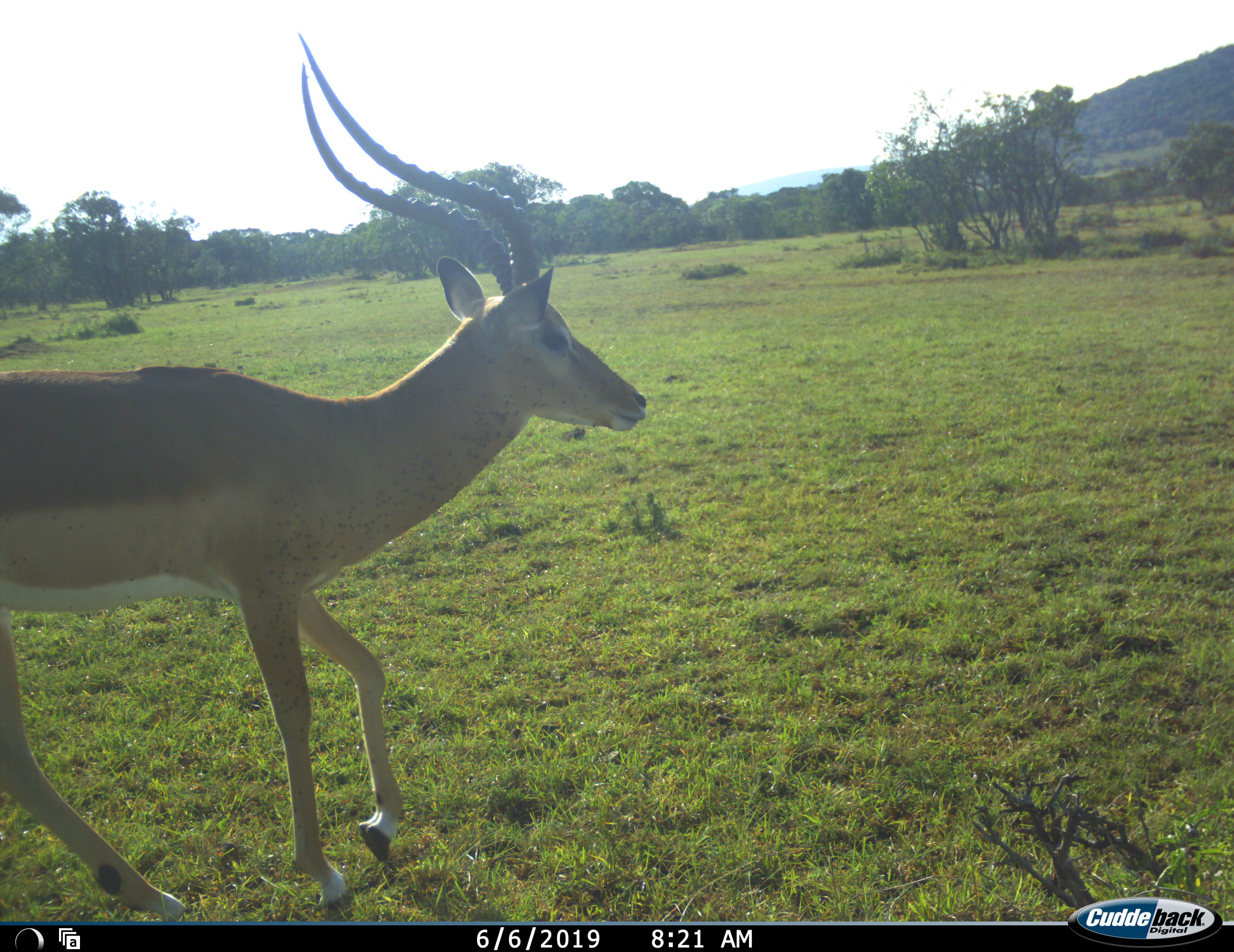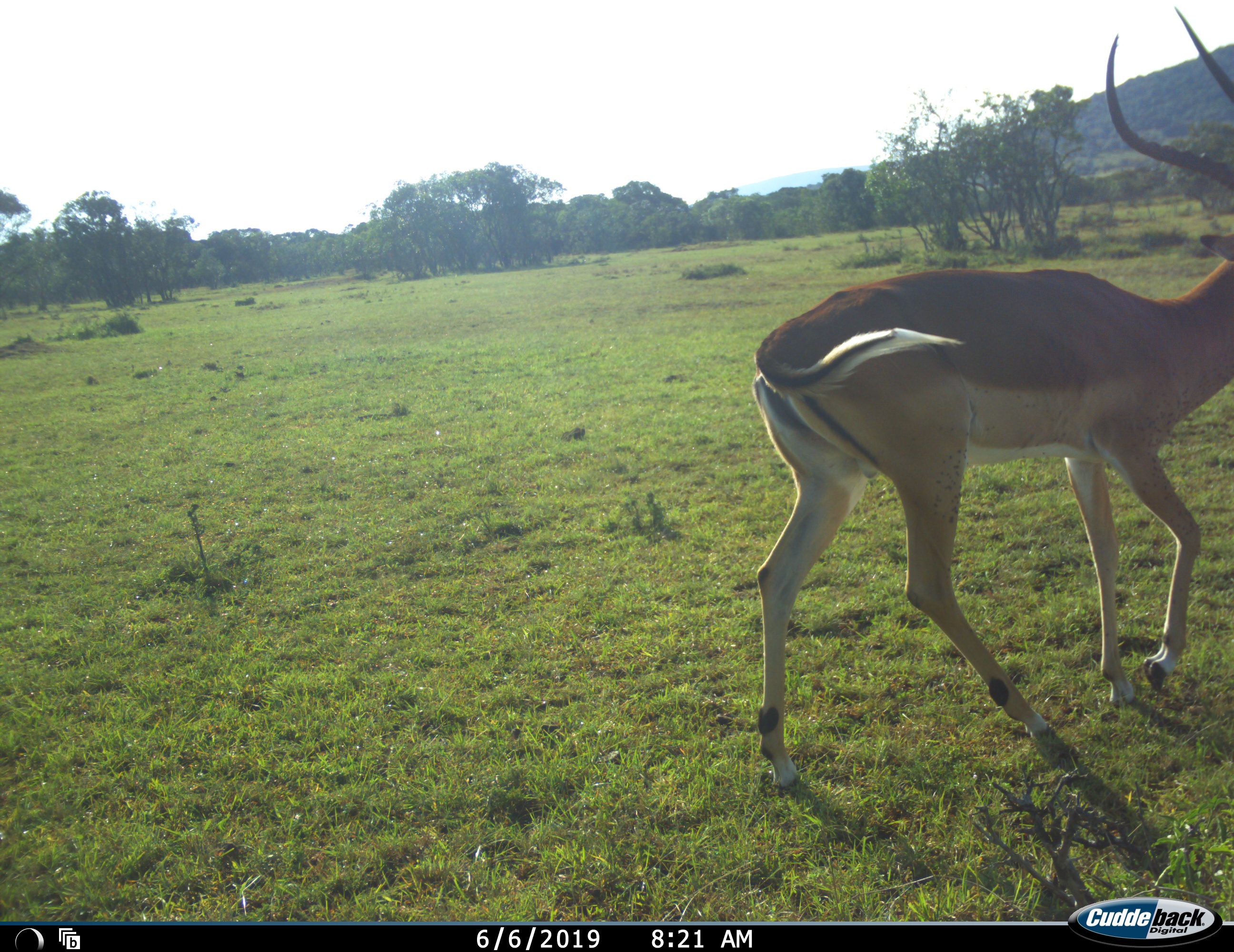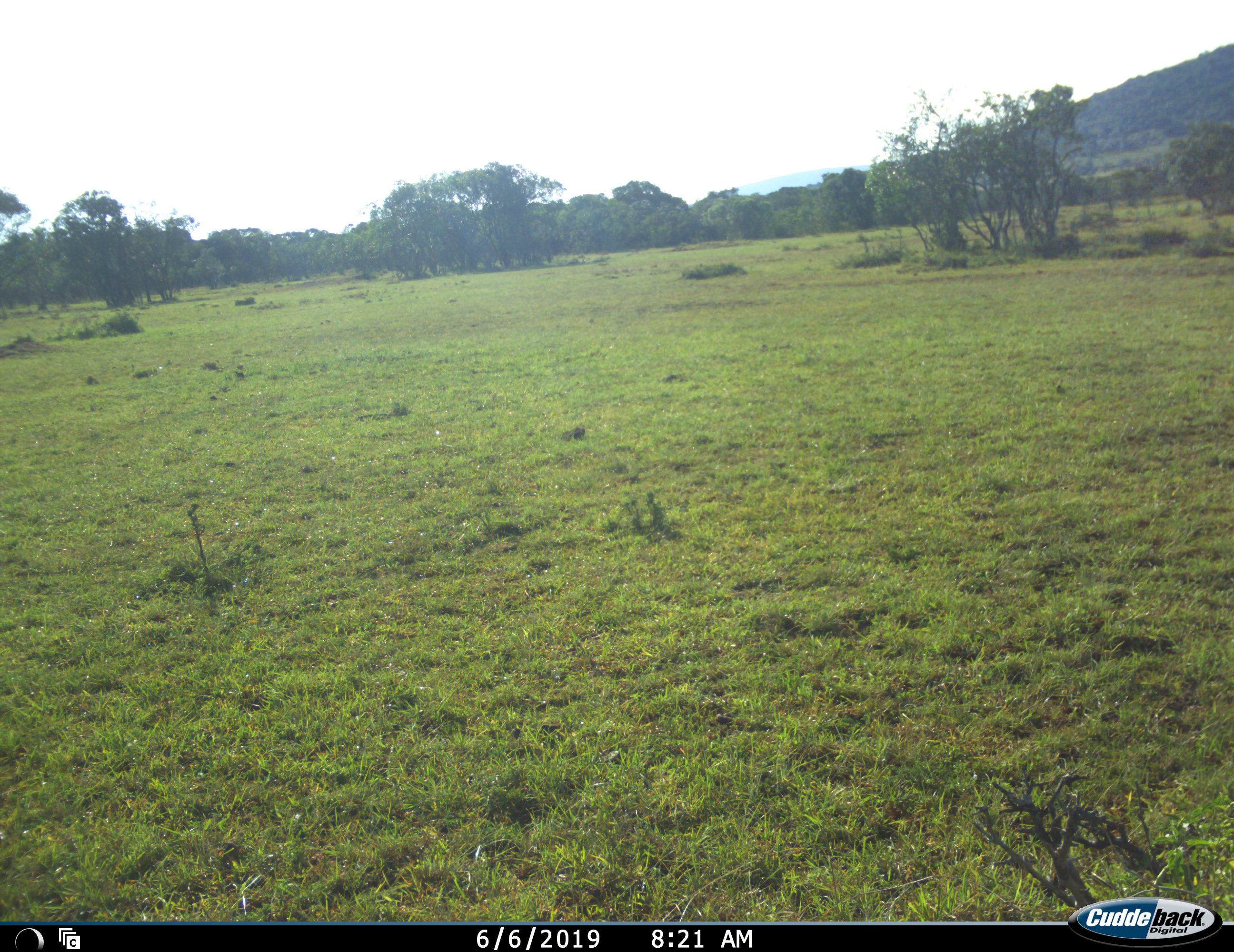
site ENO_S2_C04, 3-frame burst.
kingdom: Animalia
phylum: Chordata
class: Mammalia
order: Artiodactyla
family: Bovidae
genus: Aepyceros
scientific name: Aepyceros melampus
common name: impala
Impala (Aepyceros melampus), count 1. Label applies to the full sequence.